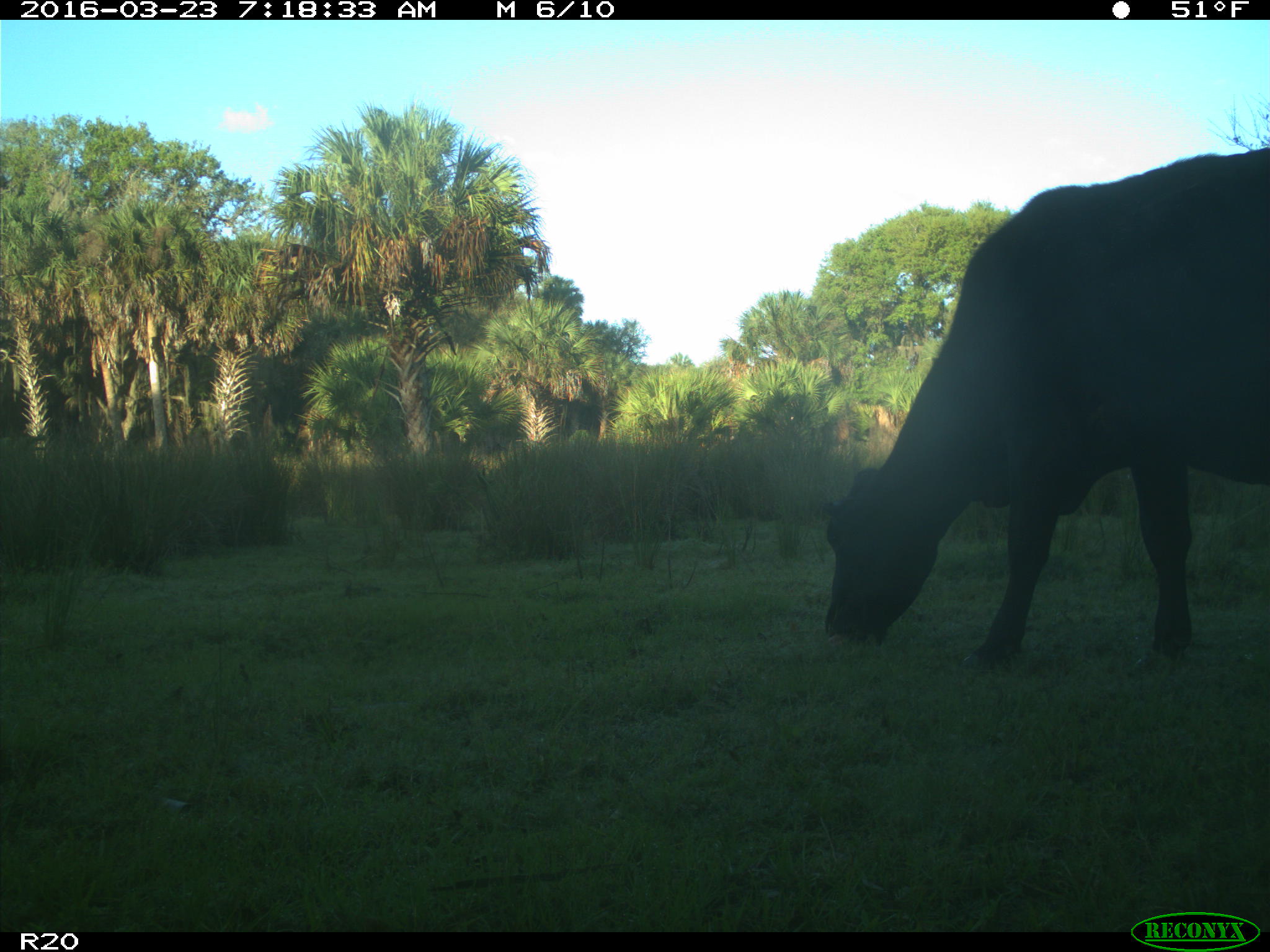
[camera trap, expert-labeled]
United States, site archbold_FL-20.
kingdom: Animalia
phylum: Chordata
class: Mammalia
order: Artiodactyla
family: Bovidae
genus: Bos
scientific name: Bos taurus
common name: domestic cow